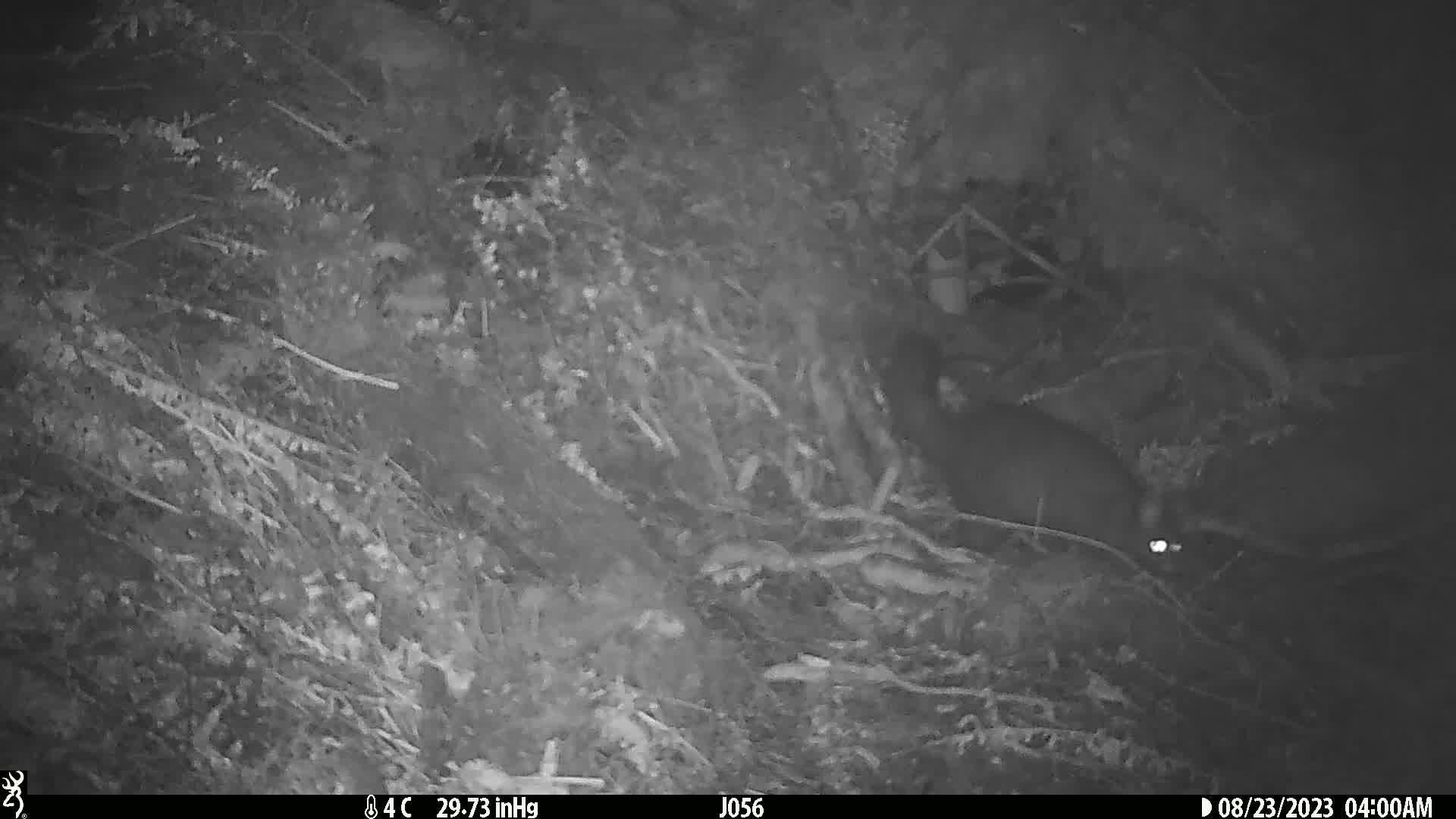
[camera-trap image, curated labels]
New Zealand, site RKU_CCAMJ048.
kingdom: Animalia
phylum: Chordata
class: Mammalia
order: Diprotodontia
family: Phalangeridae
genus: Trichosurus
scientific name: Trichosurus vulpecula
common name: common brushtail possum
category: possum